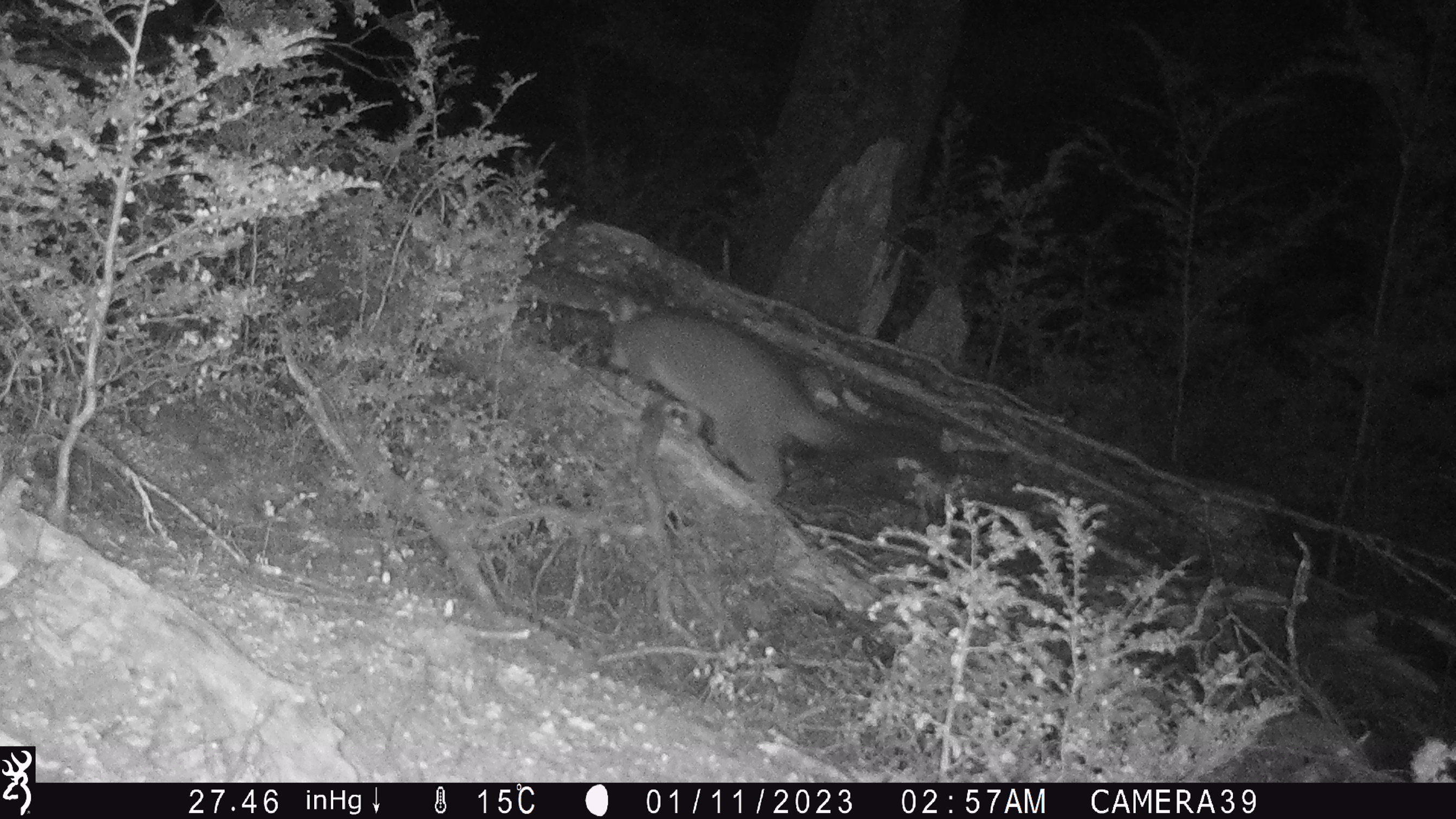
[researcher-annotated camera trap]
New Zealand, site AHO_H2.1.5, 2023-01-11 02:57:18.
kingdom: Animalia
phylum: Chordata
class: Mammalia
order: Diprotodontia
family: Phalangeridae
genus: Trichosurus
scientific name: Trichosurus vulpecula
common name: common brushtail possum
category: possum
Possum (common brushtail possum) (Trichosurus vulpecula).